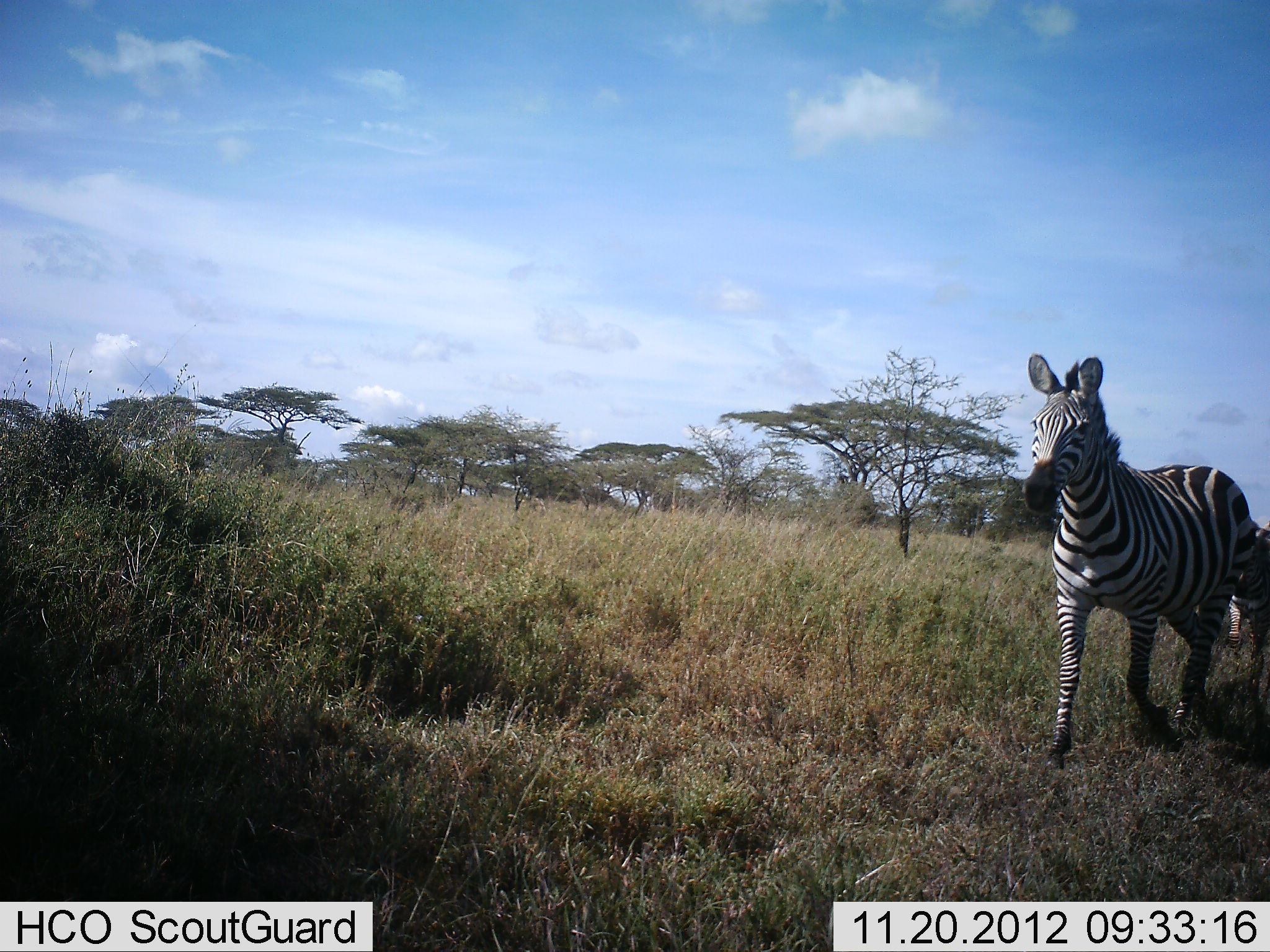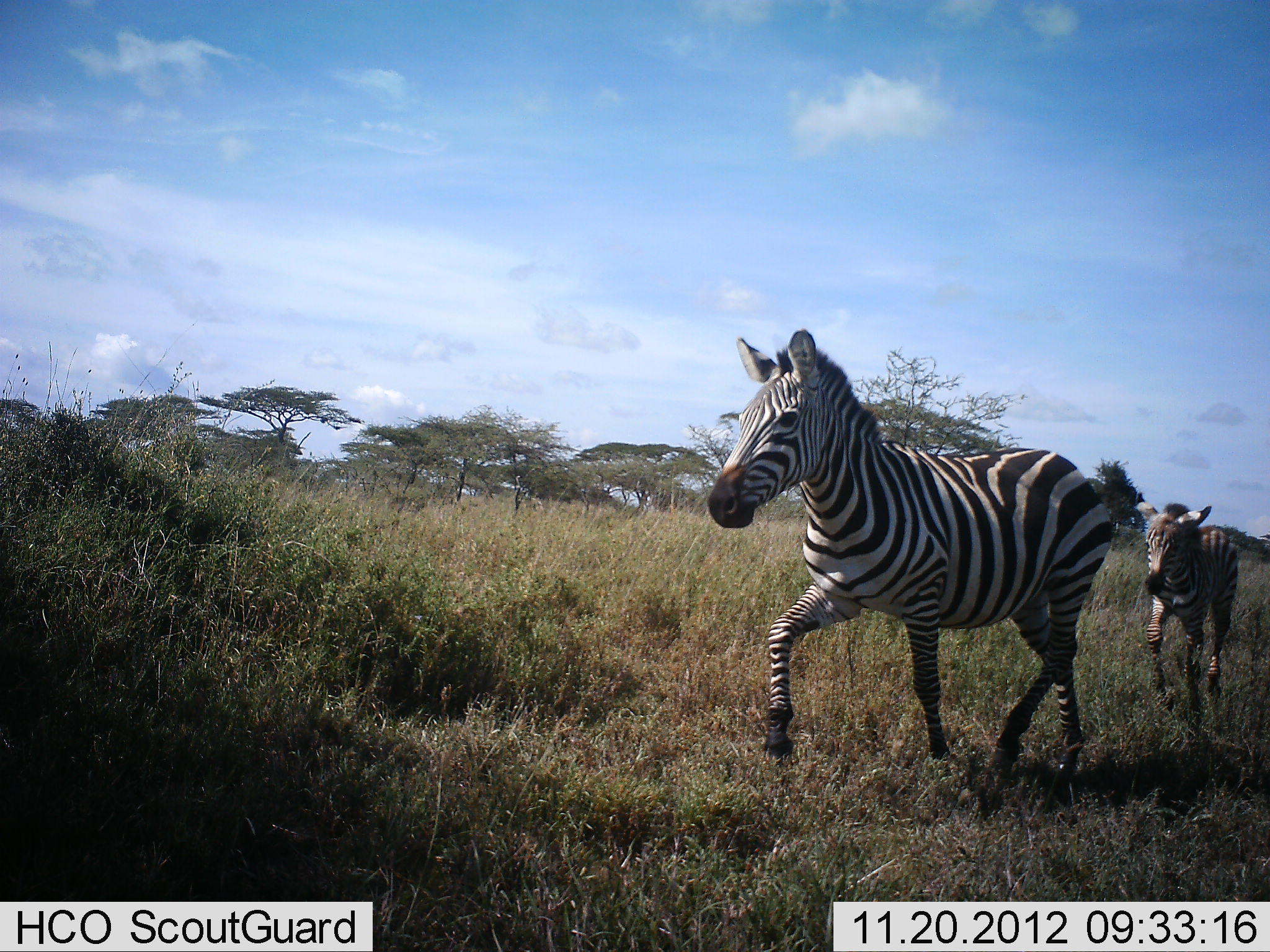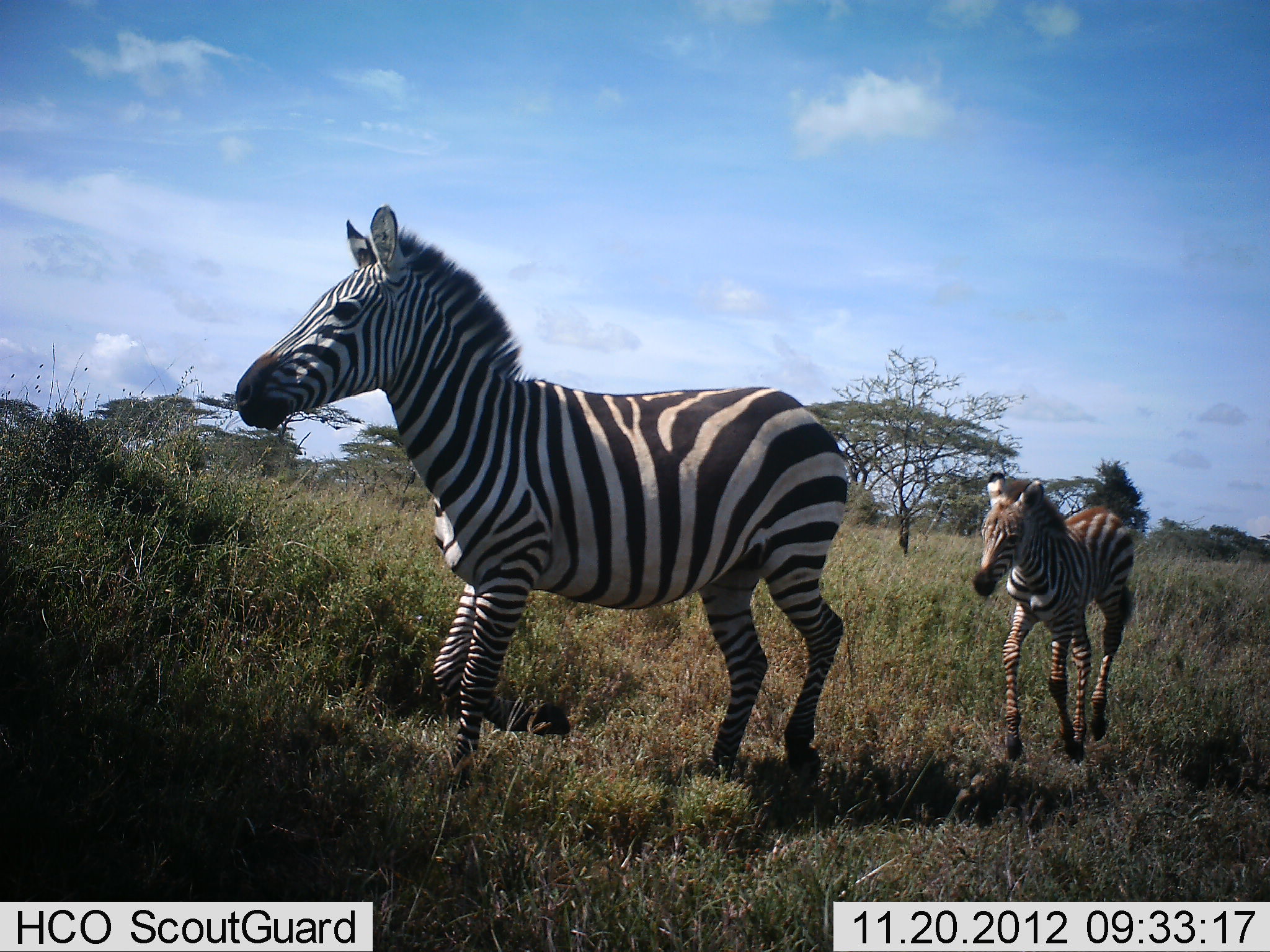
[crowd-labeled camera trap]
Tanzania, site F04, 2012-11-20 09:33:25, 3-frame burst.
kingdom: Animalia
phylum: Chordata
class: Mammalia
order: Perissodactyla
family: Equidae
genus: Equus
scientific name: Equus quagga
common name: plains zebra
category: zebra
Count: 2.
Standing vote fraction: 0%.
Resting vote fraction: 0%.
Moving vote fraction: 100%.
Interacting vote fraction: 10%.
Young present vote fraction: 80%.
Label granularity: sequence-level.